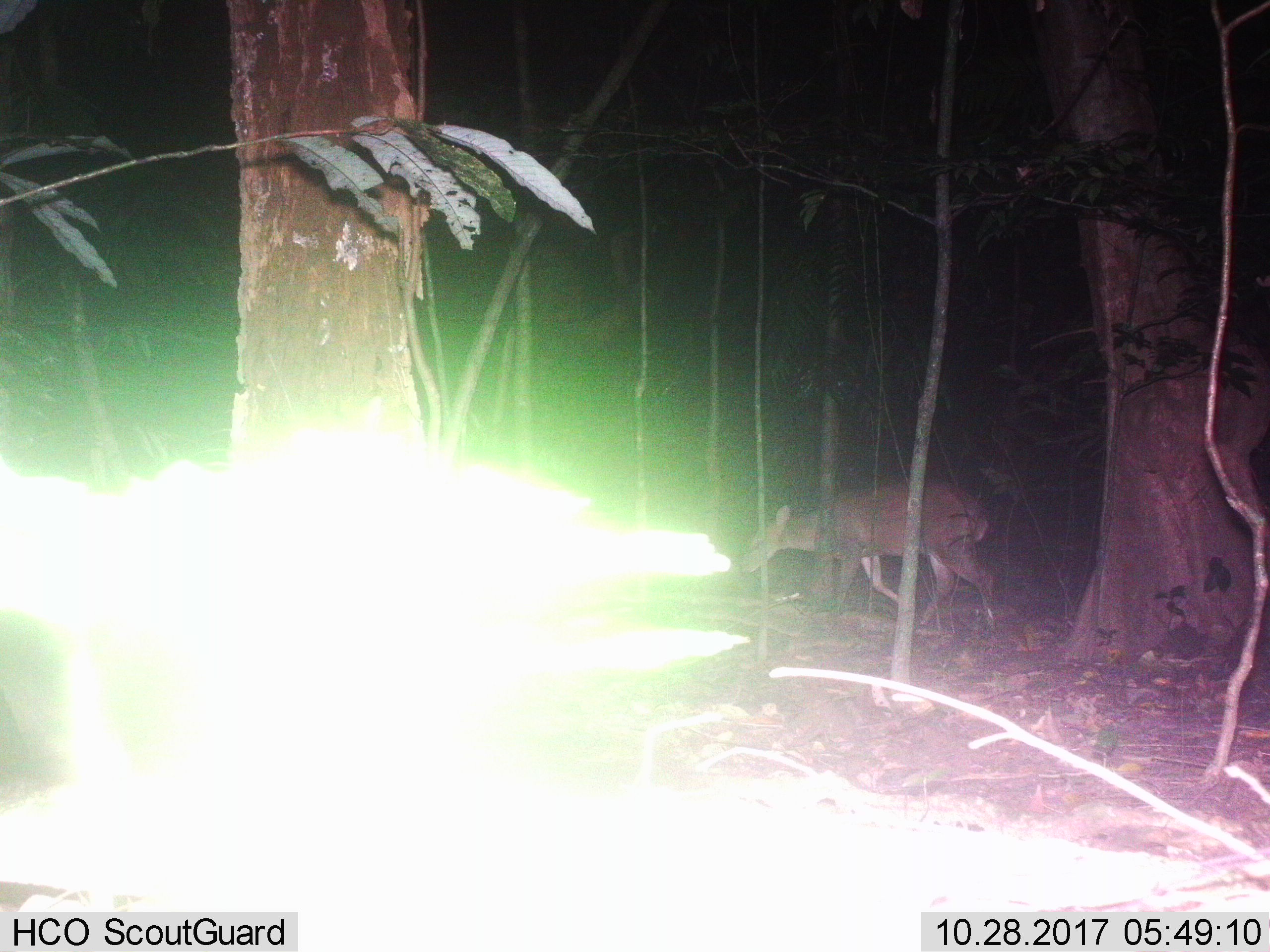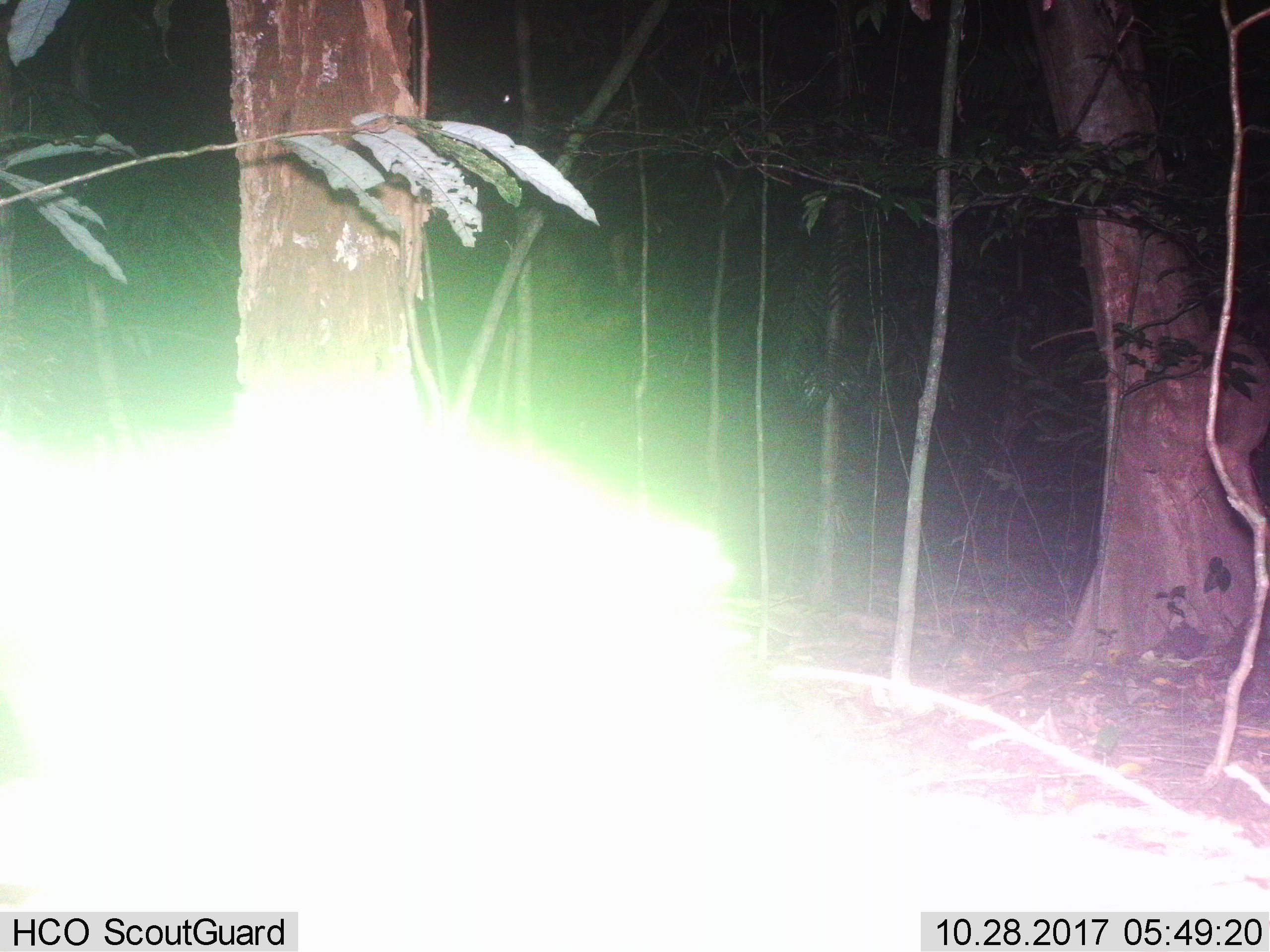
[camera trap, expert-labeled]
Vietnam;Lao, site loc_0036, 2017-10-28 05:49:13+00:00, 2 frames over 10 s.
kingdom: Animalia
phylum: Chordata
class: Mammalia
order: Artiodactyla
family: Cervidae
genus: Muntiacus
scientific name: Muntiacus vuquangensis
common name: large-antlered muntjac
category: large antlered muntjac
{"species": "large antlered muntjac (large-antlered muntjac) (Muntiacus vuquangensis)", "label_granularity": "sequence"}